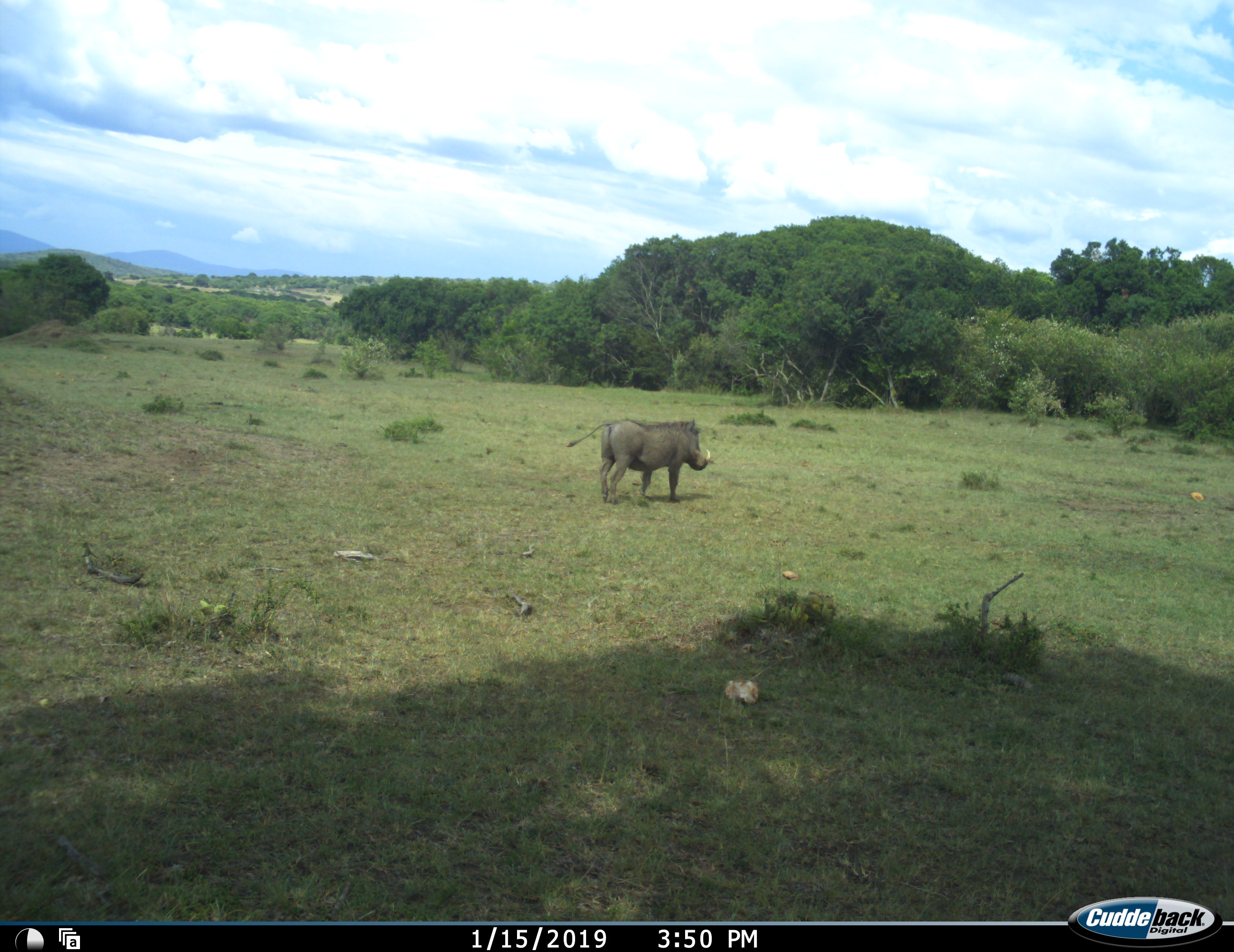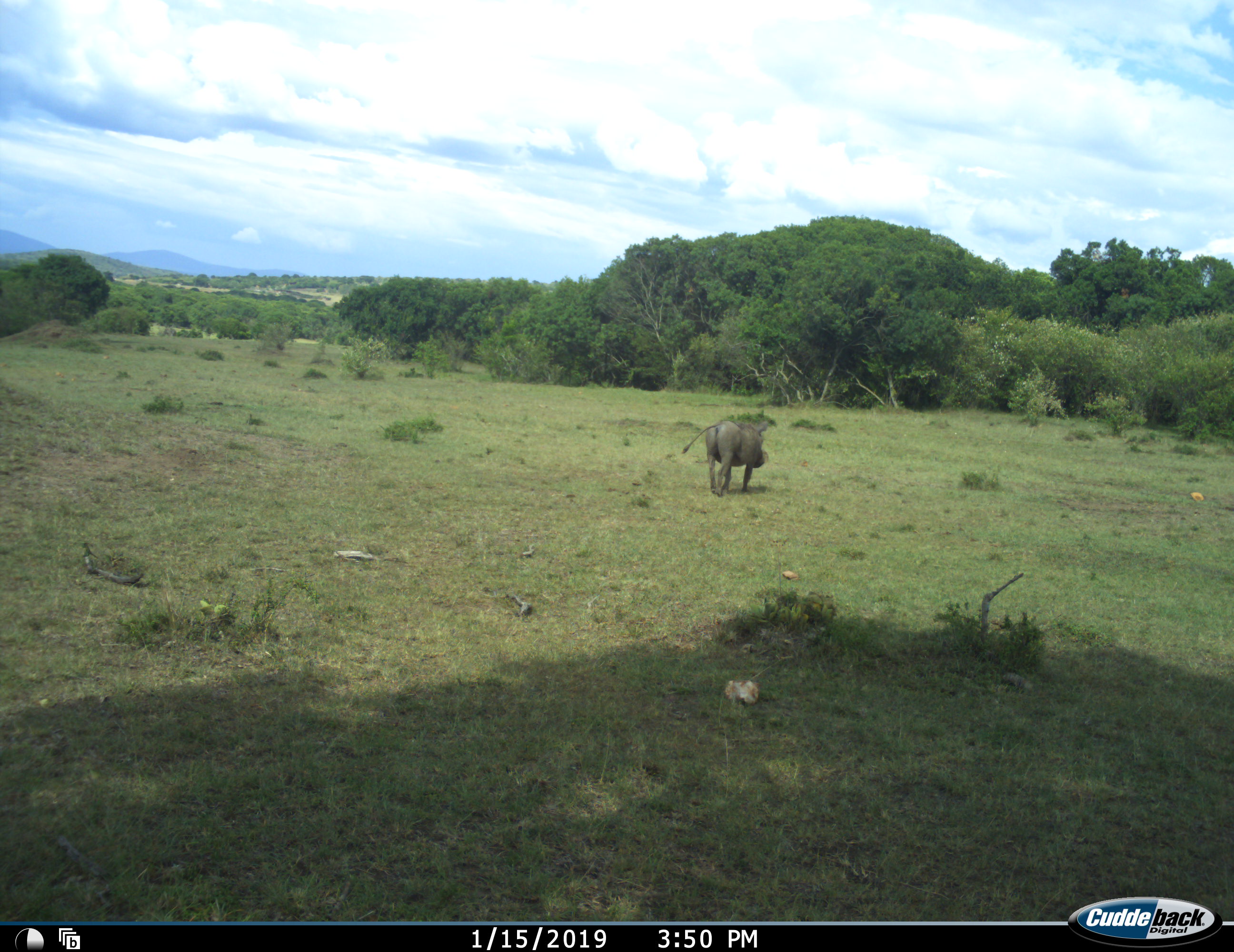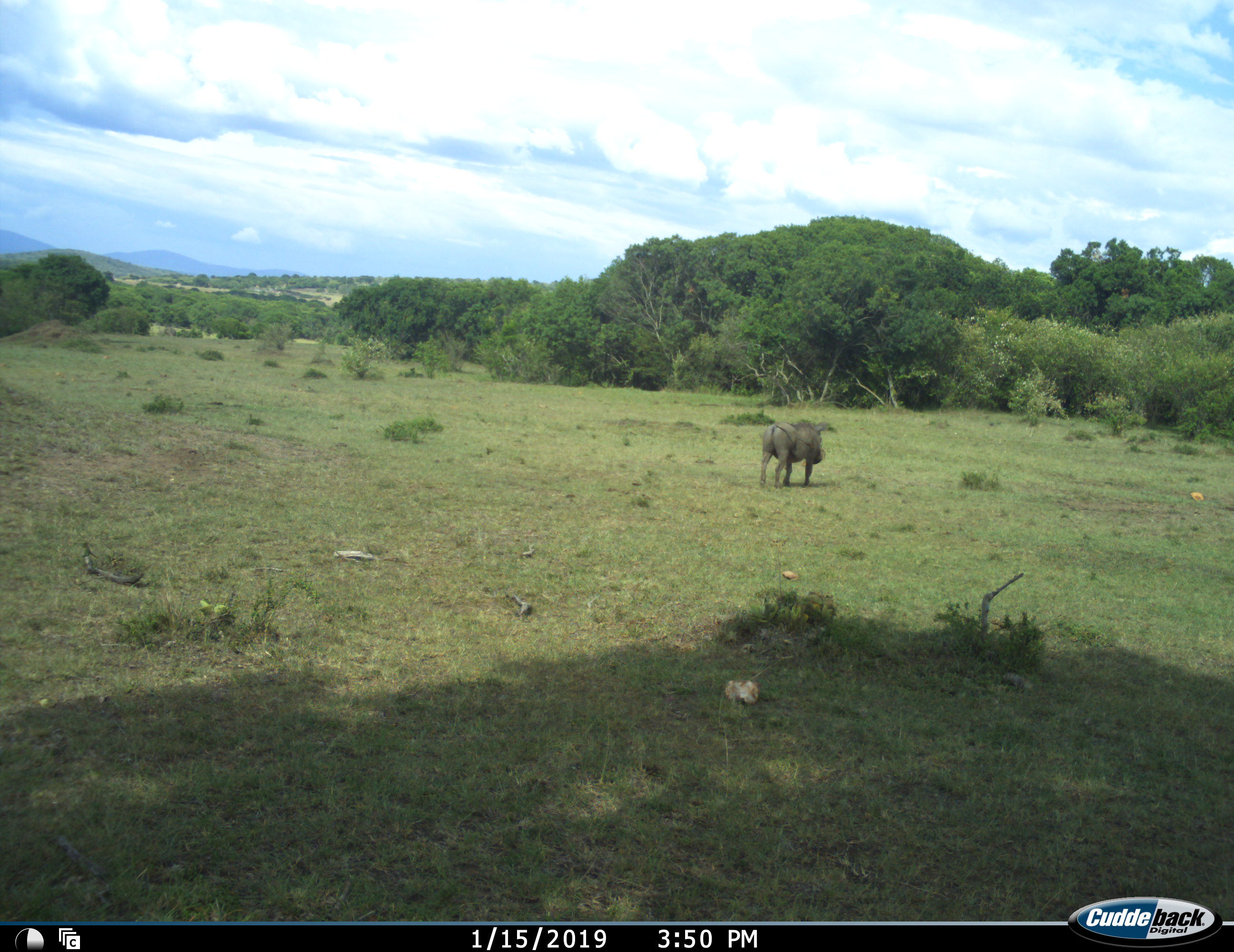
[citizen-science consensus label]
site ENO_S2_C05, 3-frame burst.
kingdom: Animalia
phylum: Chordata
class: Mammalia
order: Artiodactyla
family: Suidae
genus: Phacochoerus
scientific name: Phacochoerus africanus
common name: warthog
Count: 1.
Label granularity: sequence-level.